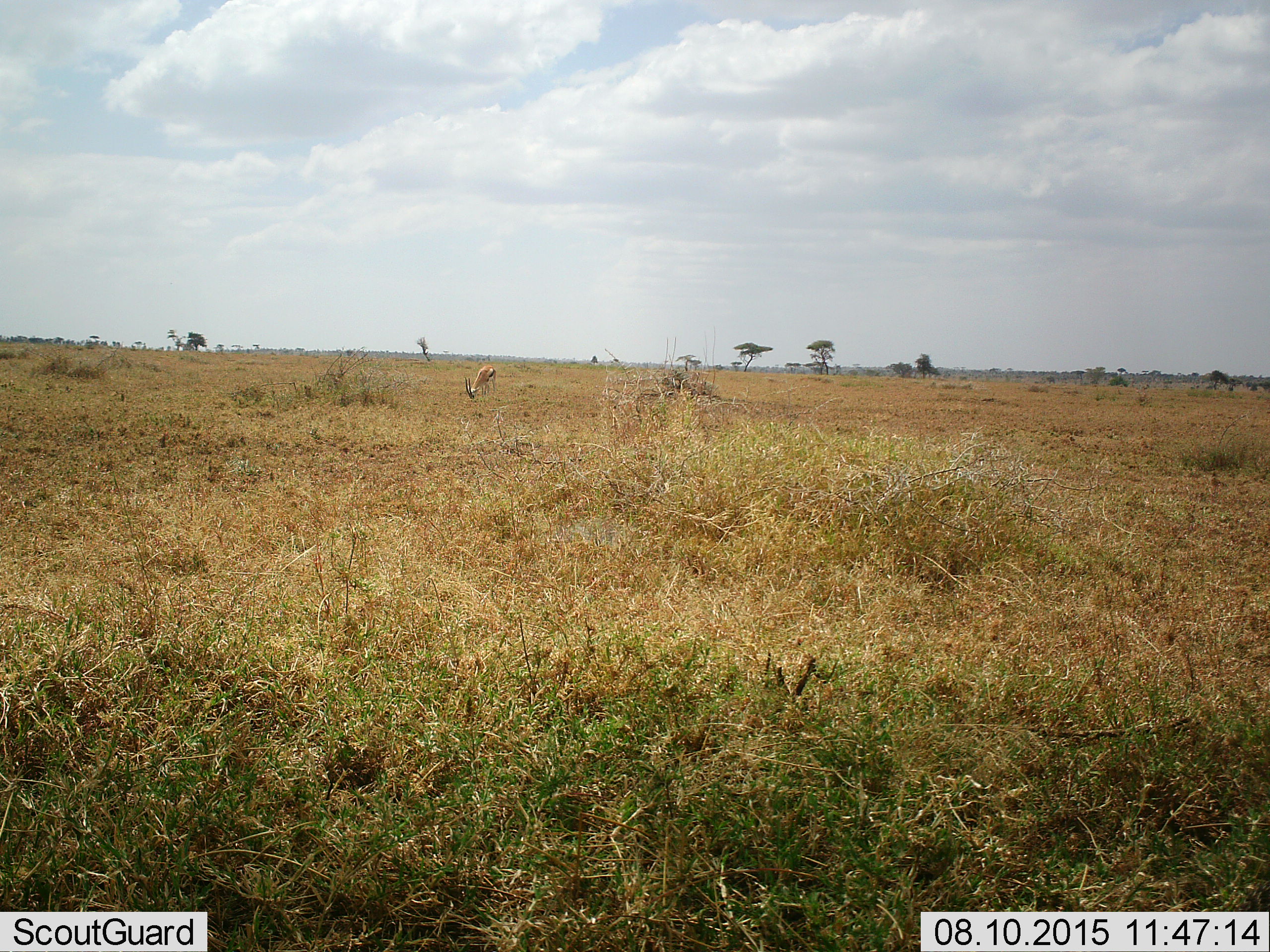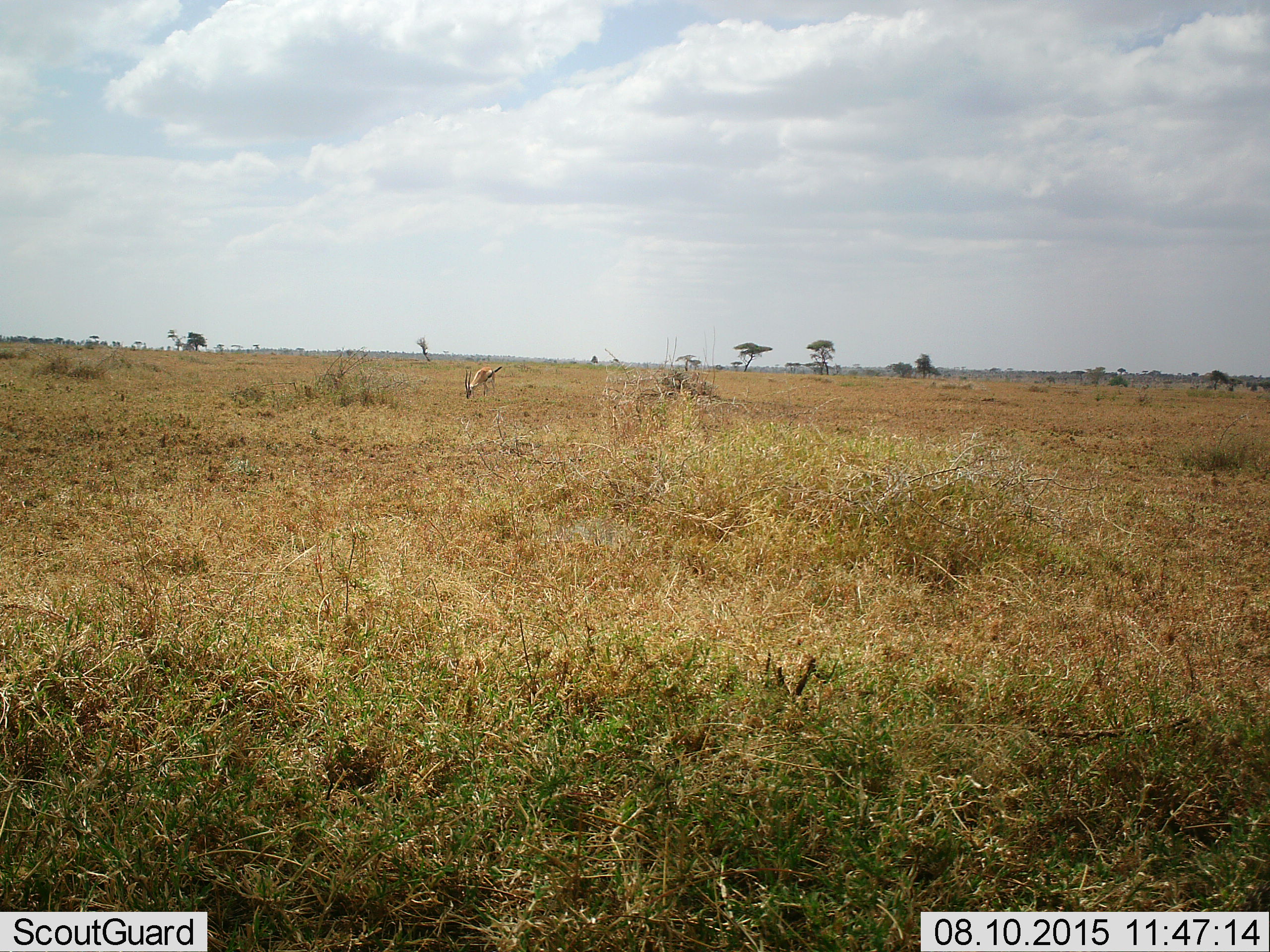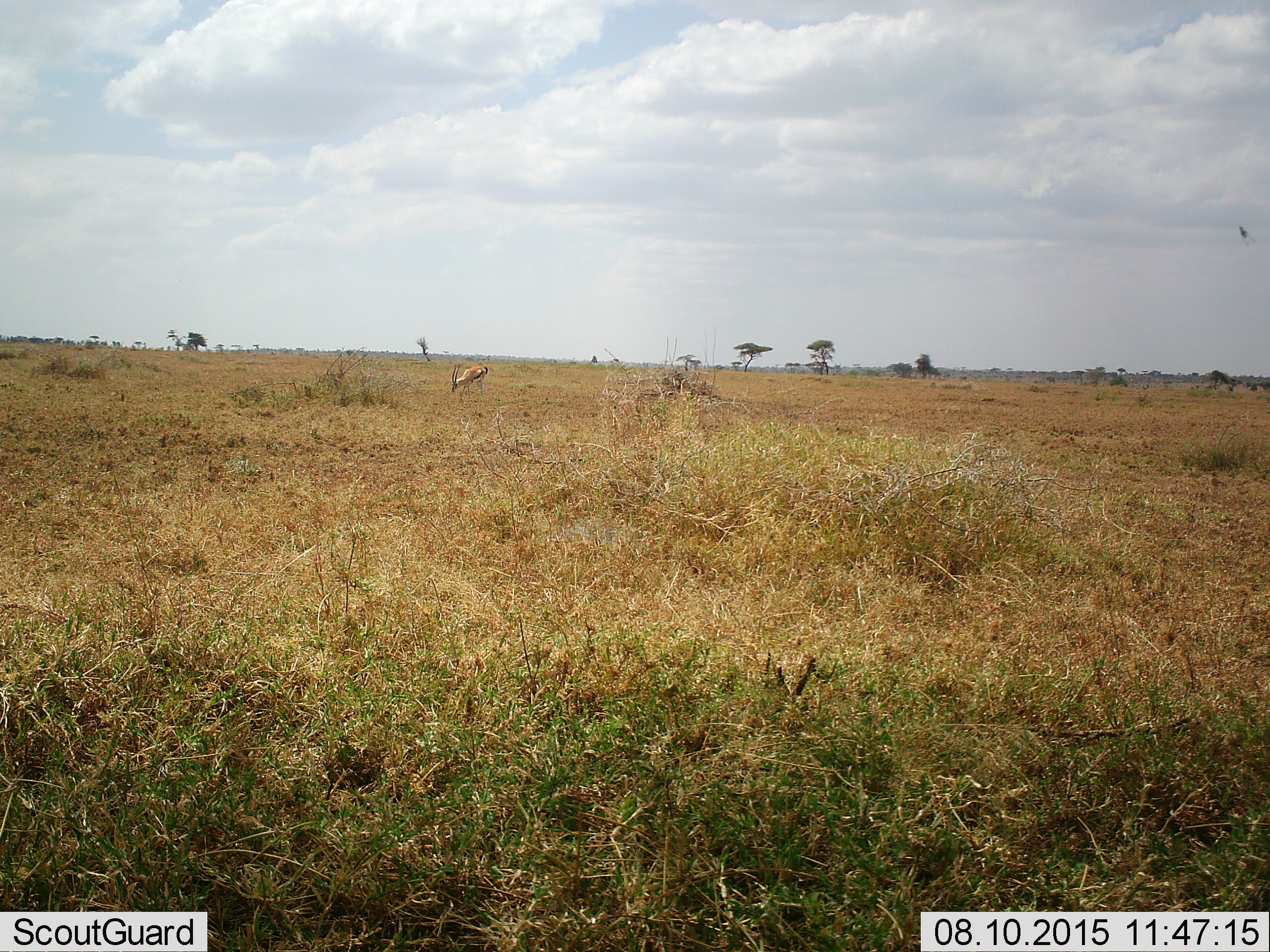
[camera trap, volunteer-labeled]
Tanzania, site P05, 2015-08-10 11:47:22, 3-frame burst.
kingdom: Animalia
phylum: Chordata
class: Mammalia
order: Artiodactyla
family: Bovidae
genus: Eudorcas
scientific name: Eudorcas thomsonii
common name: thomson's gazelle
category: gazellethomsons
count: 1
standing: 14%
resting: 0%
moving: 0%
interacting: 0%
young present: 0%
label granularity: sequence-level